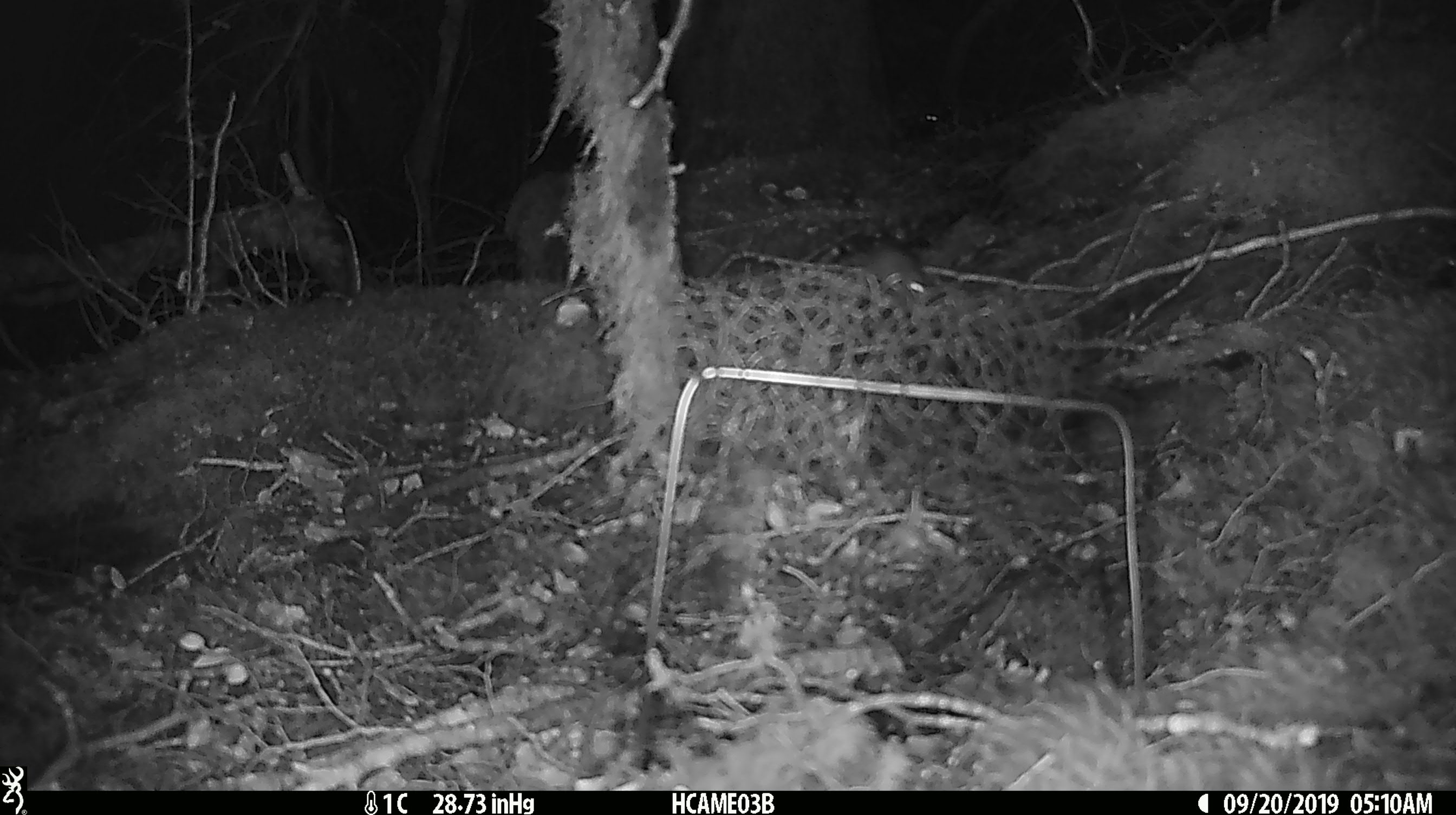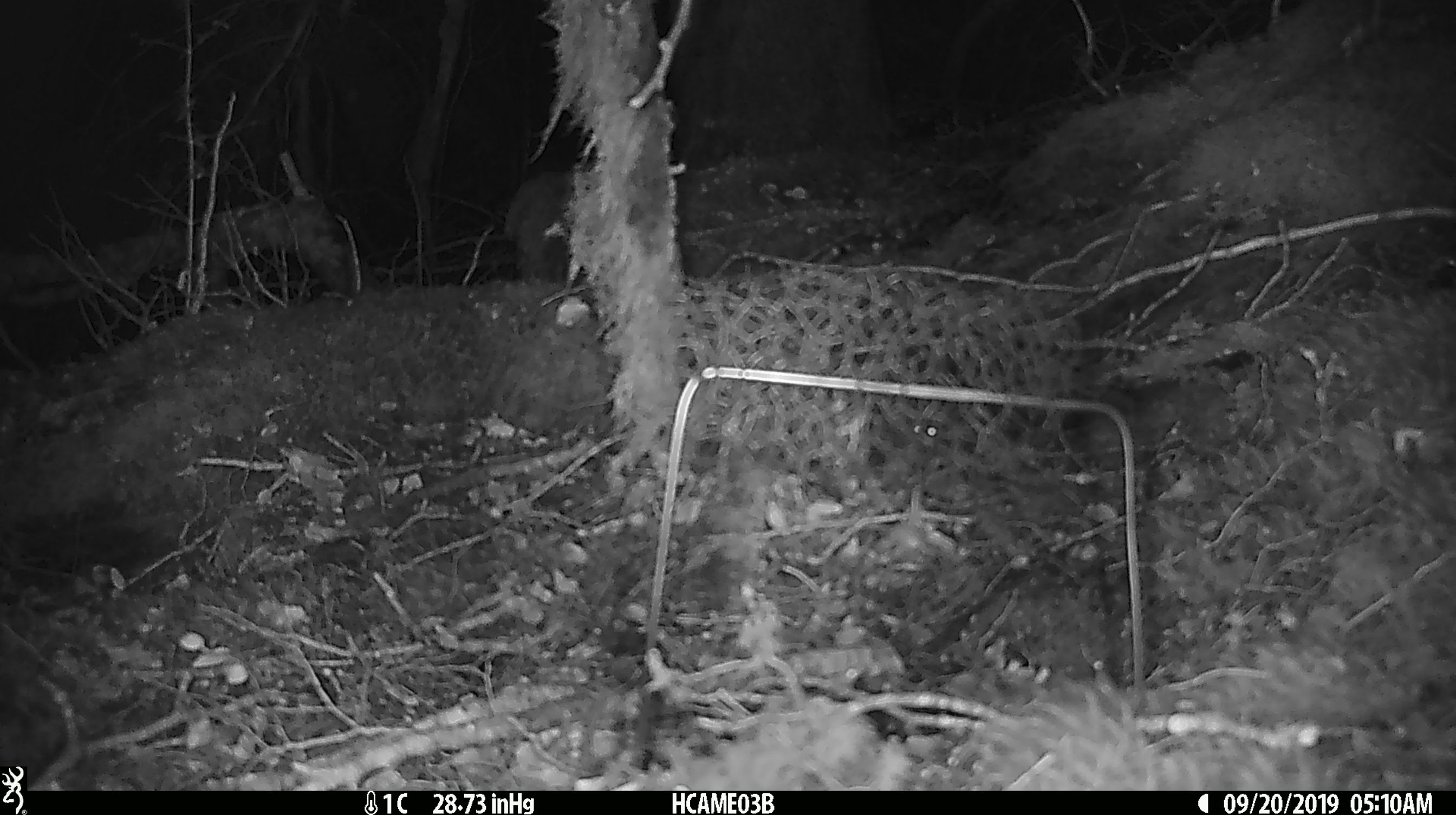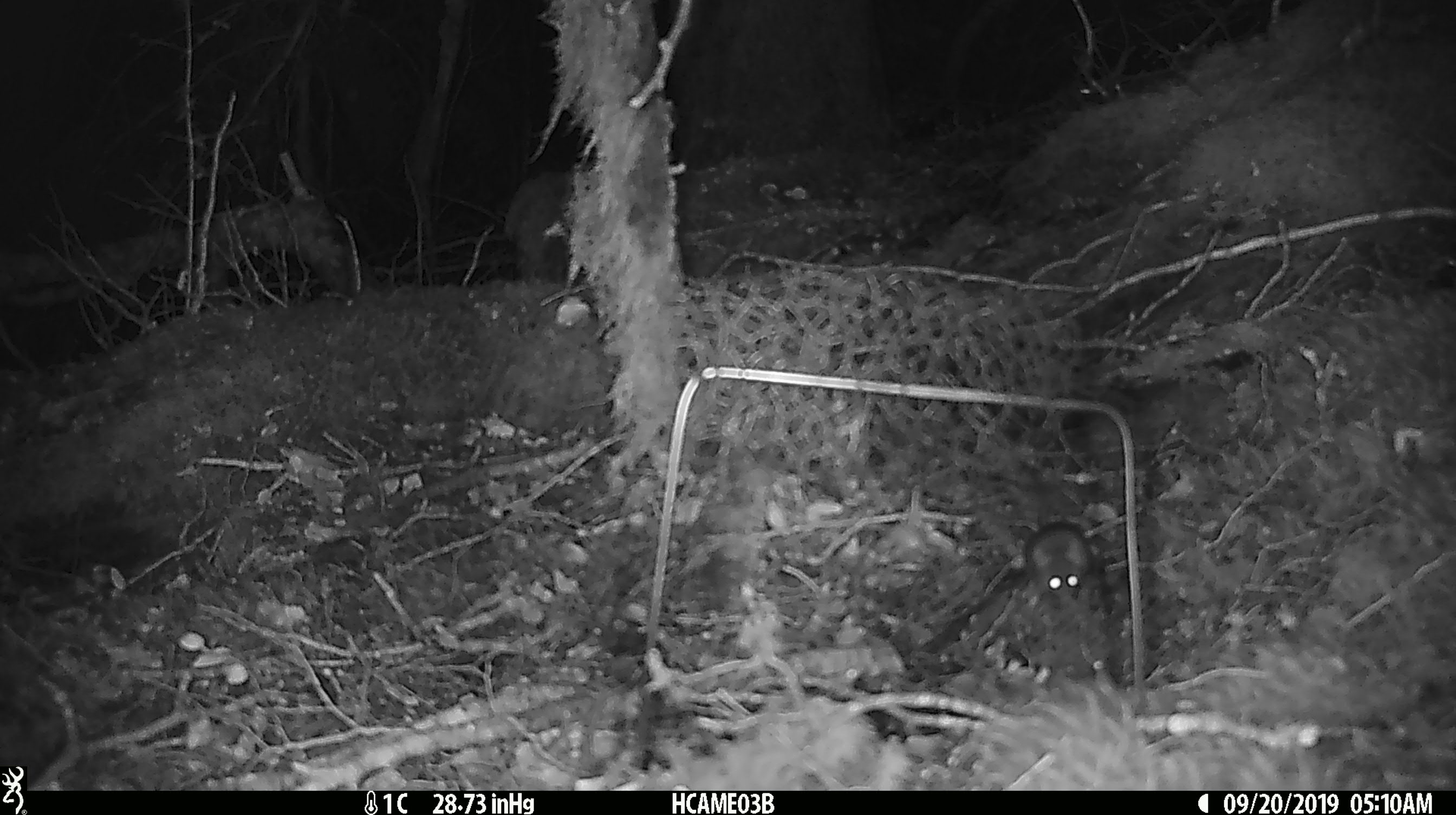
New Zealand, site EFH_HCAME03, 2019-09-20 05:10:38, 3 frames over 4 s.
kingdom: Animalia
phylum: Chordata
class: Mammalia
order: Rodentia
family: Muridae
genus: Mus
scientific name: Mus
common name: mouse